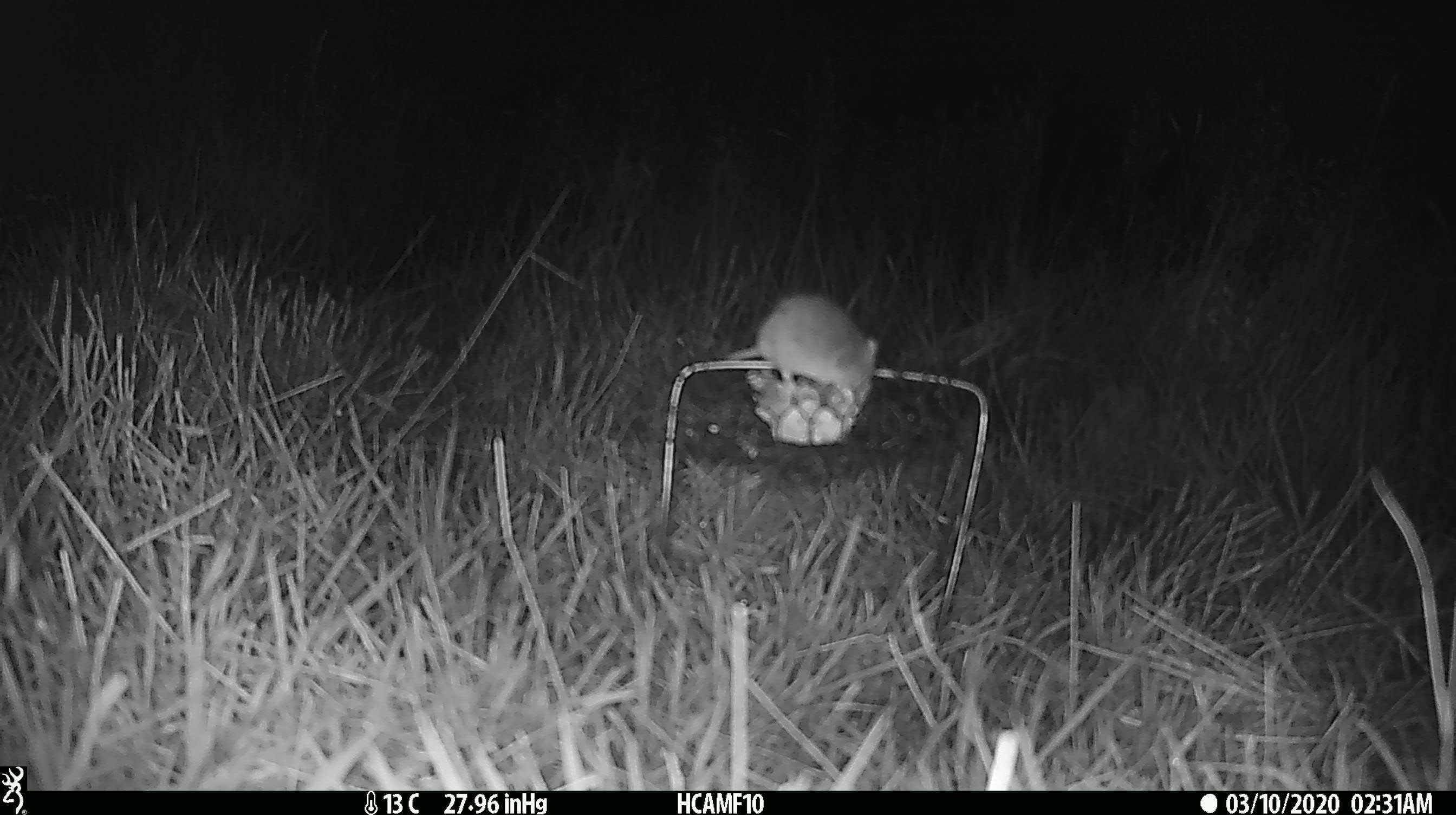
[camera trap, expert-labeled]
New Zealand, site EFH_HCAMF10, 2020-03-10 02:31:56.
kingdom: Animalia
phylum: Chordata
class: Mammalia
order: Rodentia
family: Muridae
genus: Mus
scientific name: Mus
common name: mouse